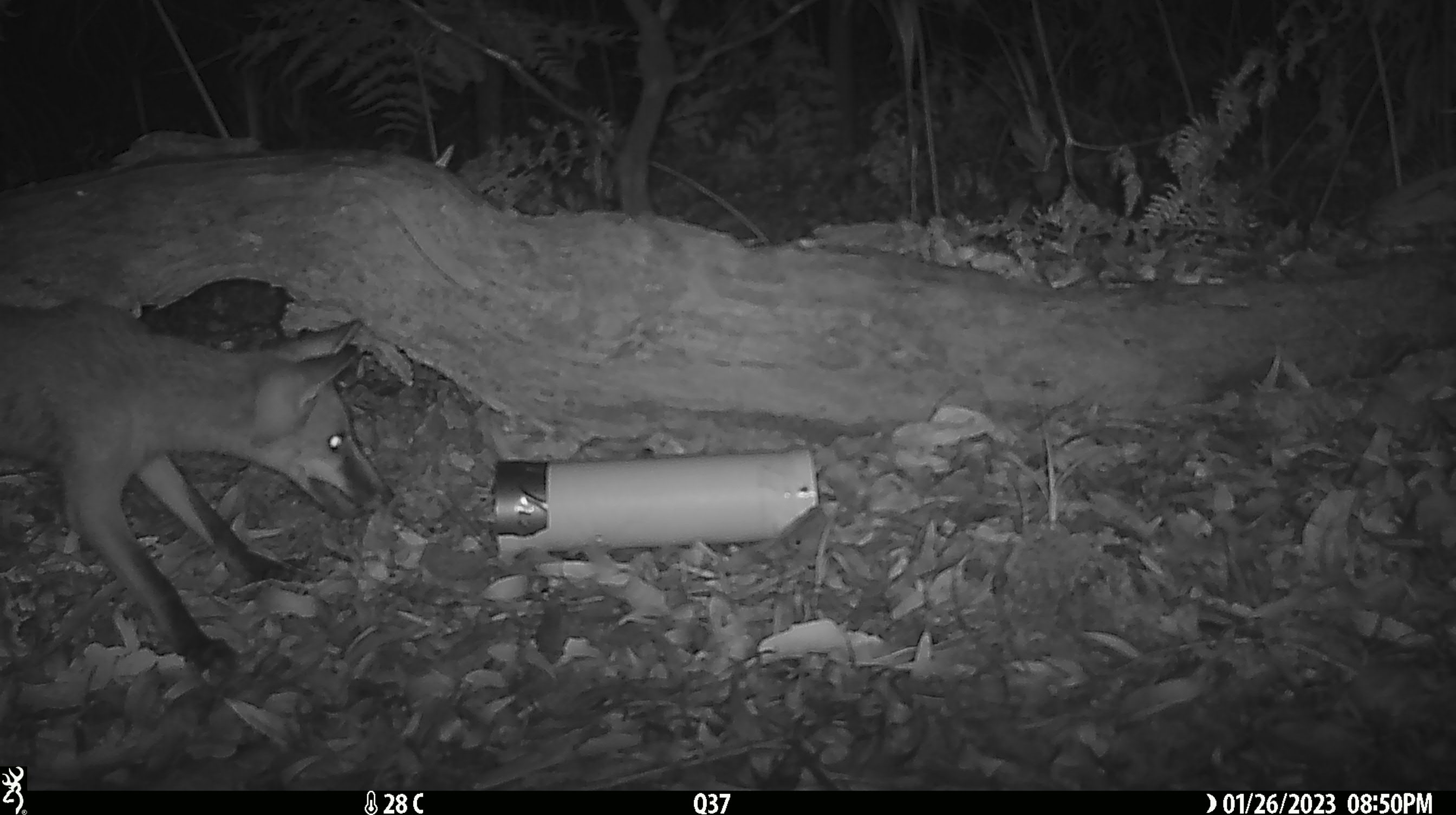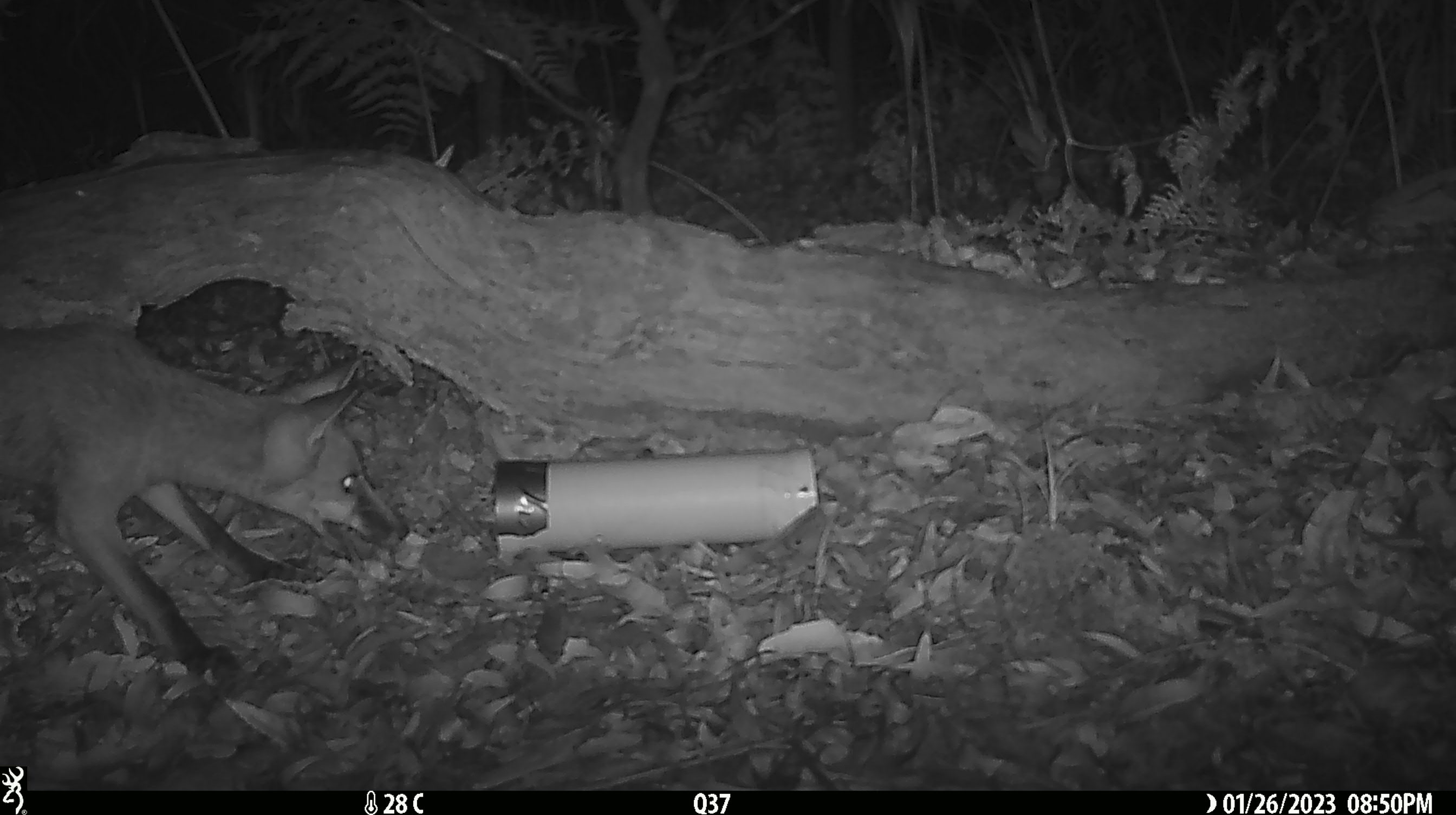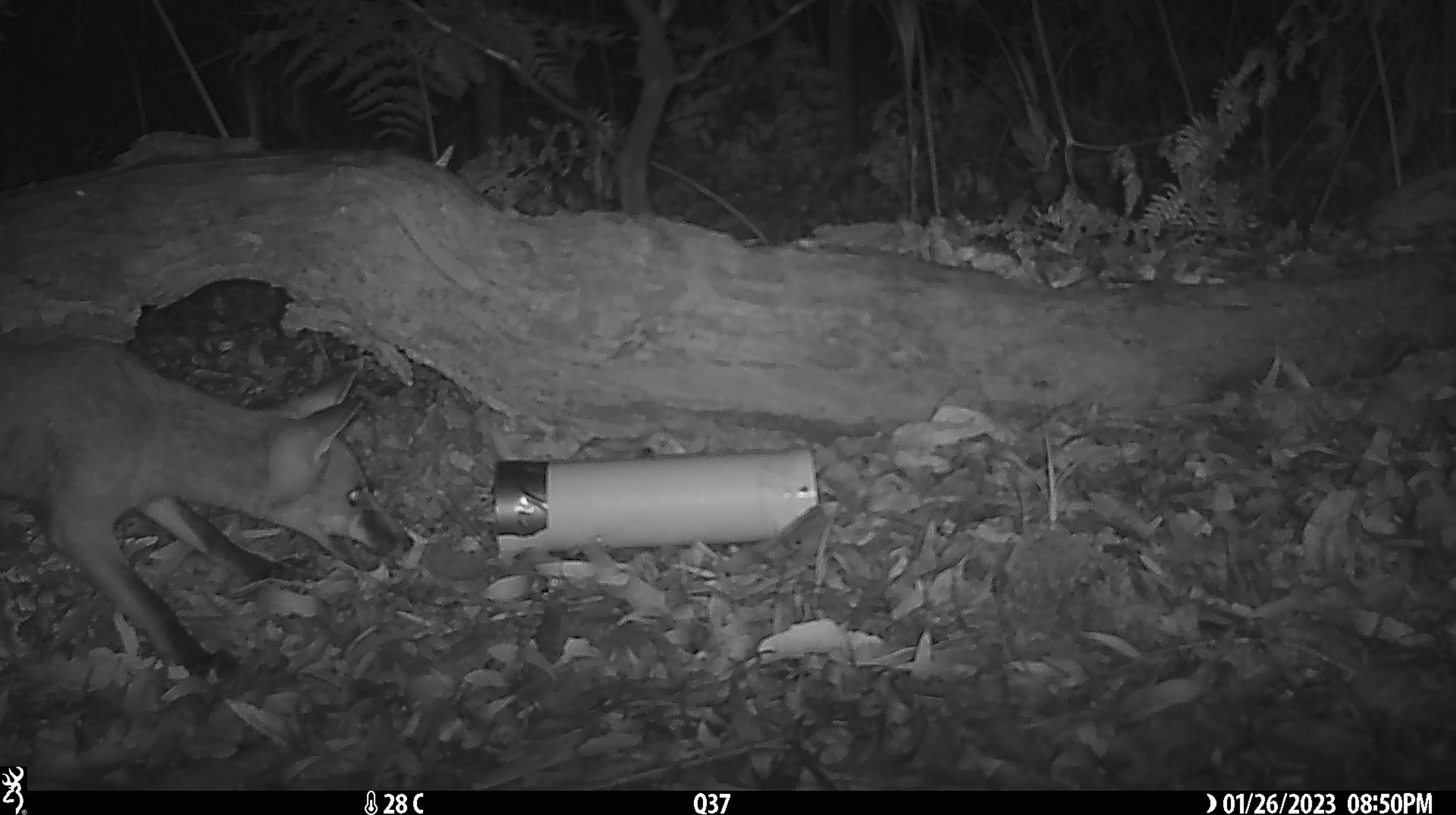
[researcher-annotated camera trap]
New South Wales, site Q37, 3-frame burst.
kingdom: Animalia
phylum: Chordata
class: Mammalia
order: Carnivora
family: Canidae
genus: Vulpes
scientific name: Vulpes vulpes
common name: red fox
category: fox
Fox (red fox) (Vulpes vulpes).